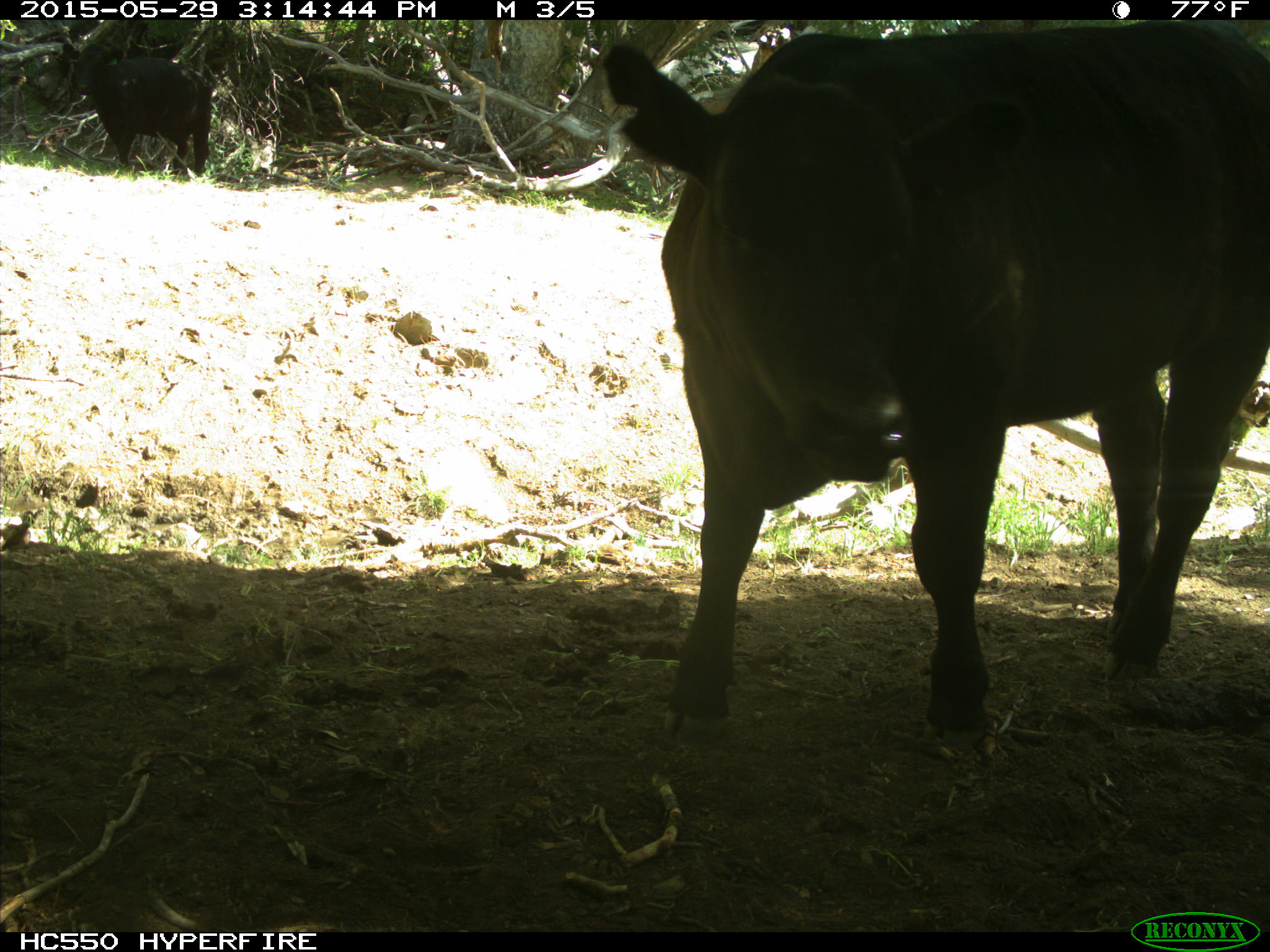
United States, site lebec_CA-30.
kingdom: Animalia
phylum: Chordata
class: Mammalia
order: Artiodactyla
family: Bovidae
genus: Bos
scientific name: Bos taurus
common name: domestic cow